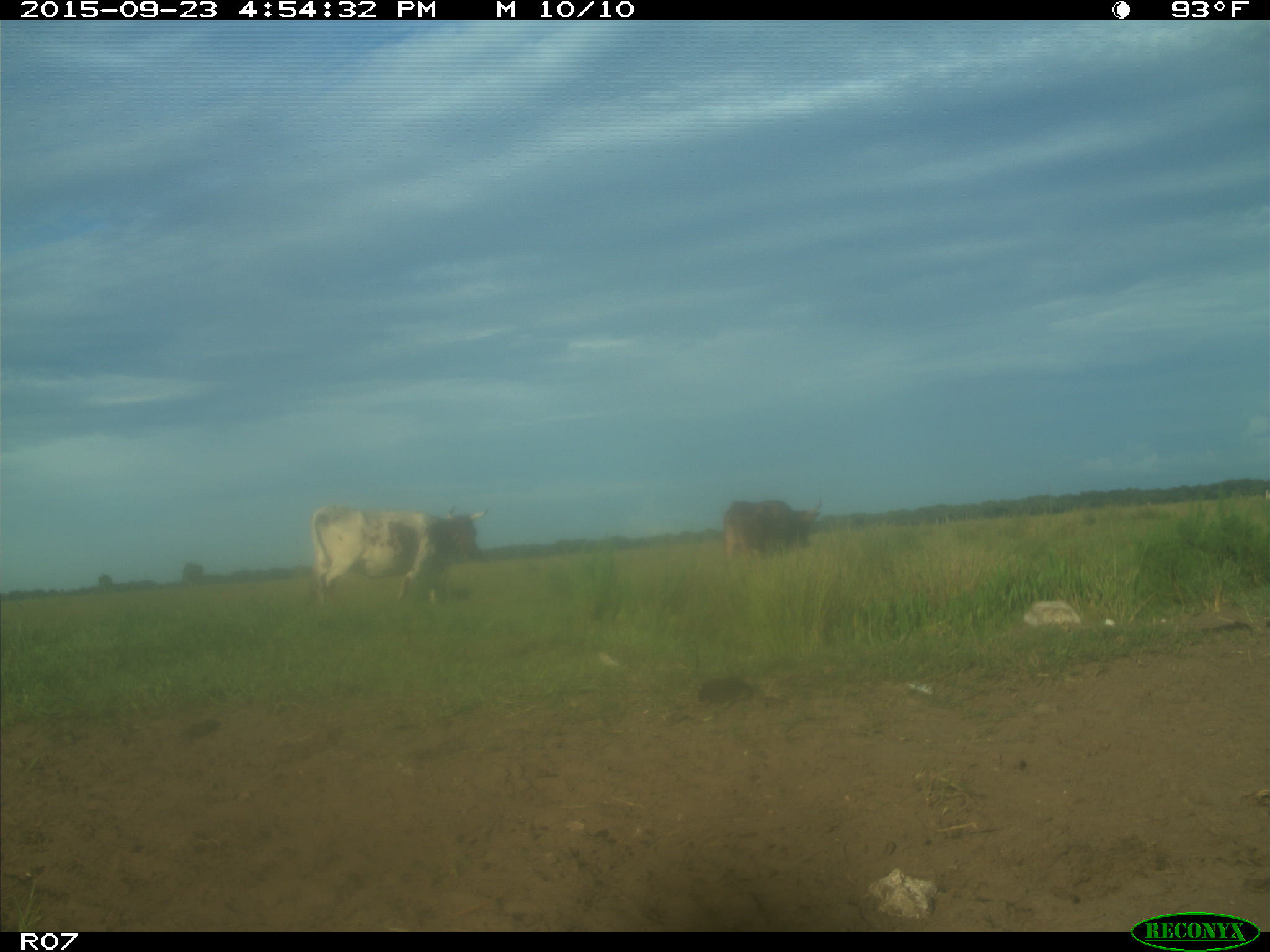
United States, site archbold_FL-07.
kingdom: Animalia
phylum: Chordata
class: Mammalia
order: Artiodactyla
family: Bovidae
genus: Bos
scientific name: Bos taurus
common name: domestic cow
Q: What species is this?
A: Bos taurus (domestic cow).